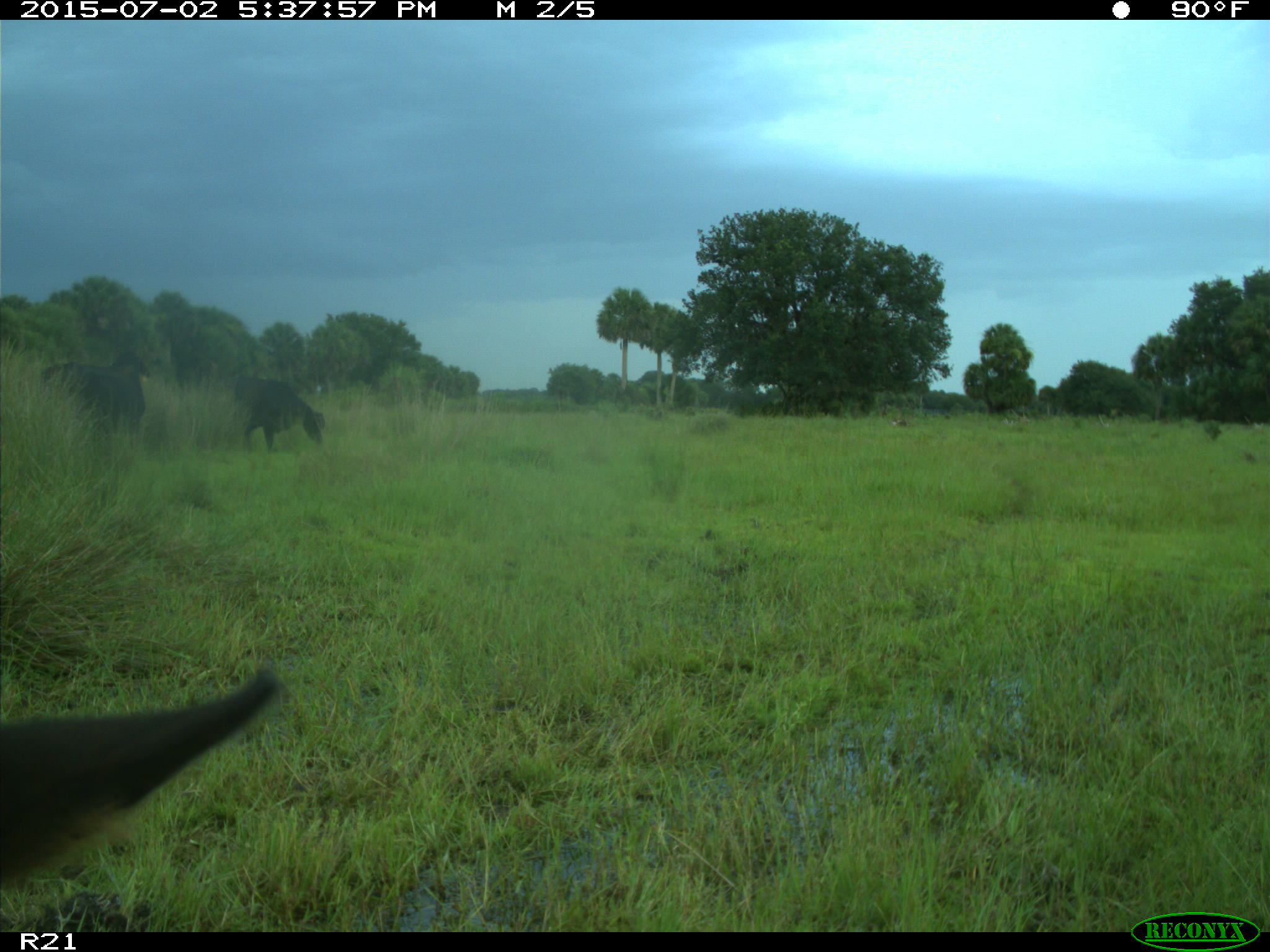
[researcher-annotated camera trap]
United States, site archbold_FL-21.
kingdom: Animalia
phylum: Chordata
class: Mammalia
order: Artiodactyla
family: Bovidae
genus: Bos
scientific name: Bos taurus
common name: domestic cow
Bos taurus (domestic cow).